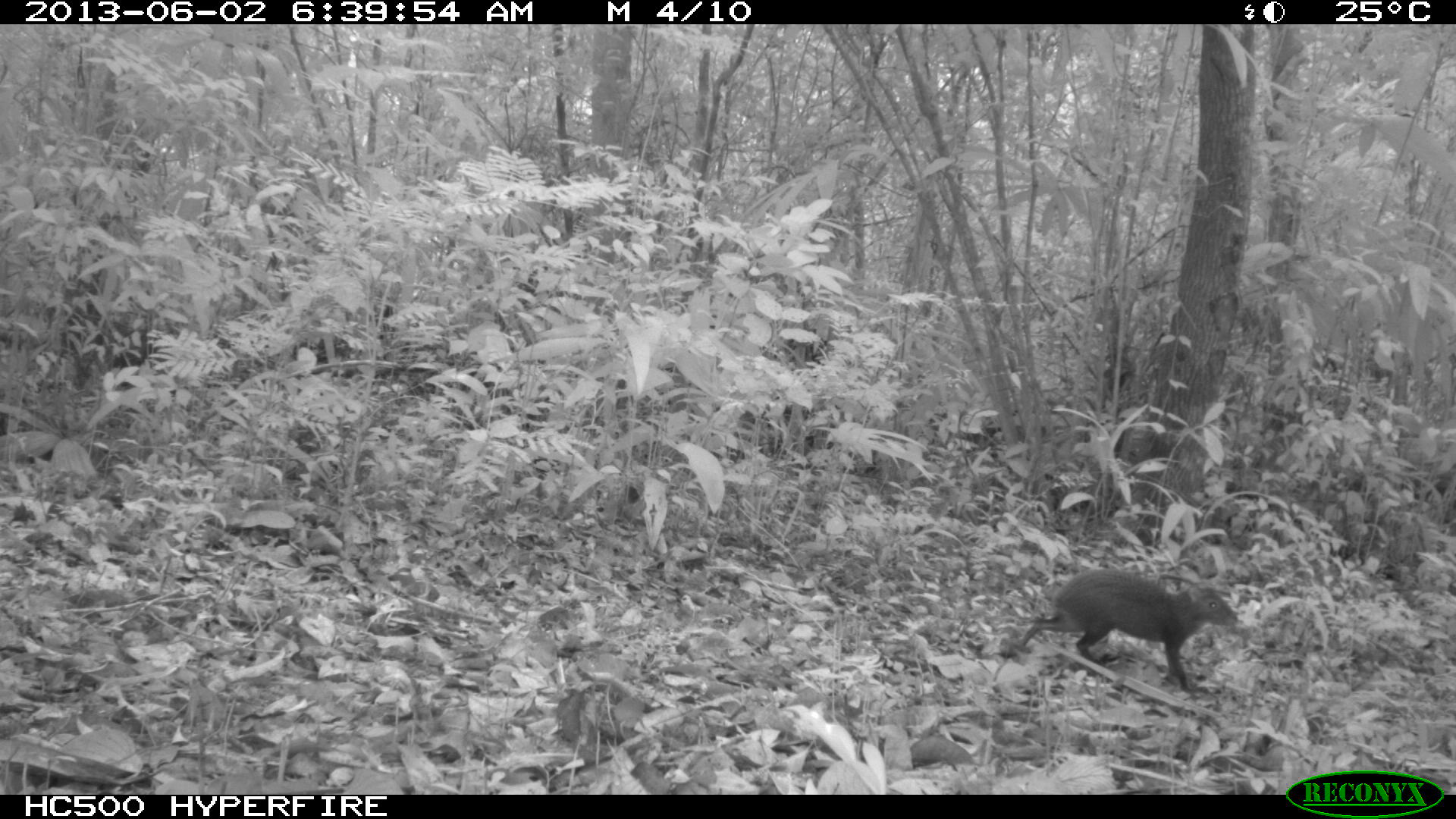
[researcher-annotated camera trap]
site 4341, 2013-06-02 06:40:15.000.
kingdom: Animalia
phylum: Chordata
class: Mammalia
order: Rodentia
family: Dasyproctidae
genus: Dasyprocta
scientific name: Dasyprocta punctata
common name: central american agouti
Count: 1.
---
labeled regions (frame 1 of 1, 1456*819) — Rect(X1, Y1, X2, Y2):
dasyprocta punctata: Rect(1012, 567, 1238, 690)